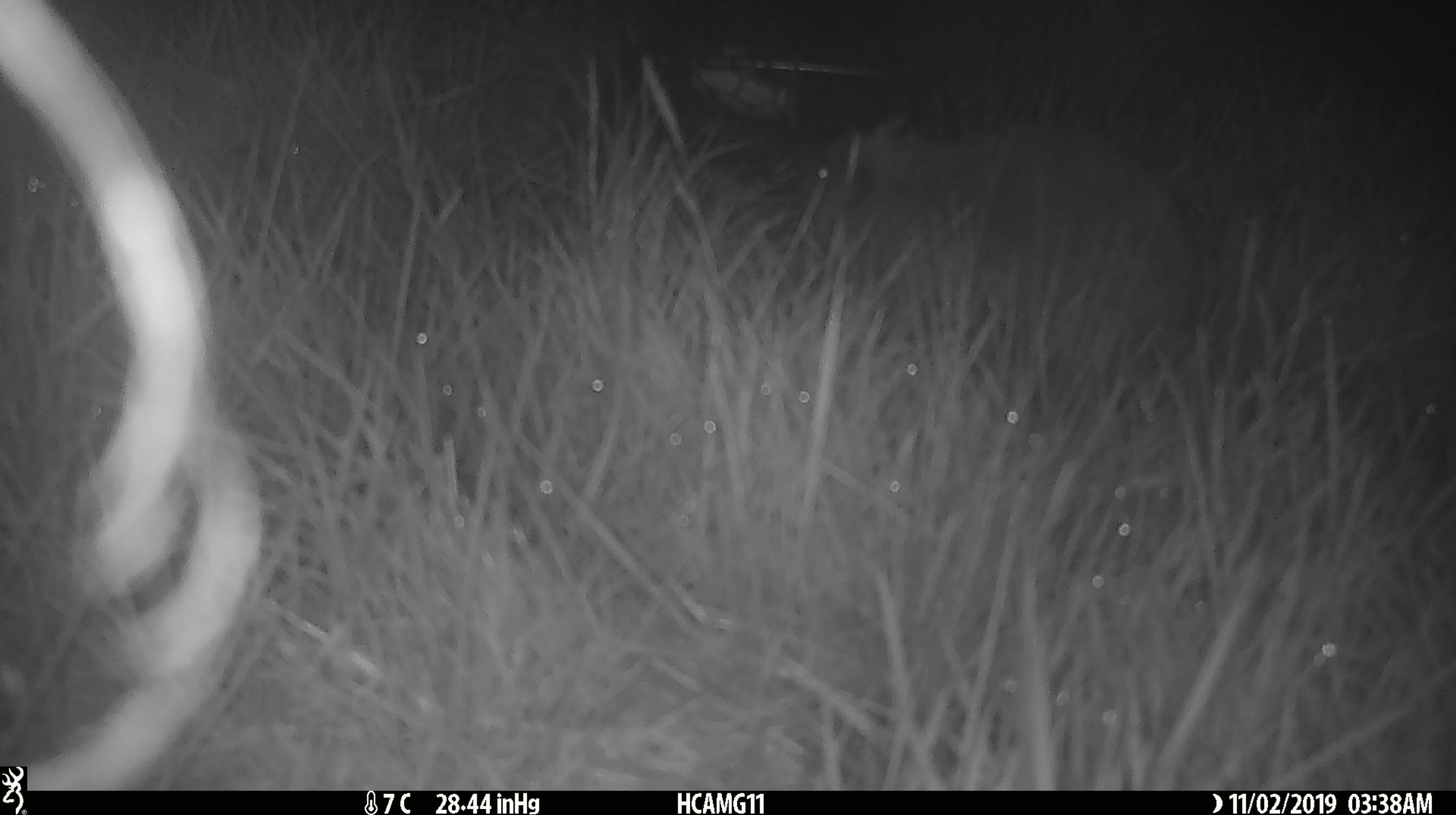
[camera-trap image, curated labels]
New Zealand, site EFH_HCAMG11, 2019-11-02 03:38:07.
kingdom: Animalia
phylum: Chordata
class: Mammalia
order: Eulipotyphla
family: Erinaceidae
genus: Erinaceus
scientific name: Erinaceus europaeus europaeus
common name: european hedgehog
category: hedgehog